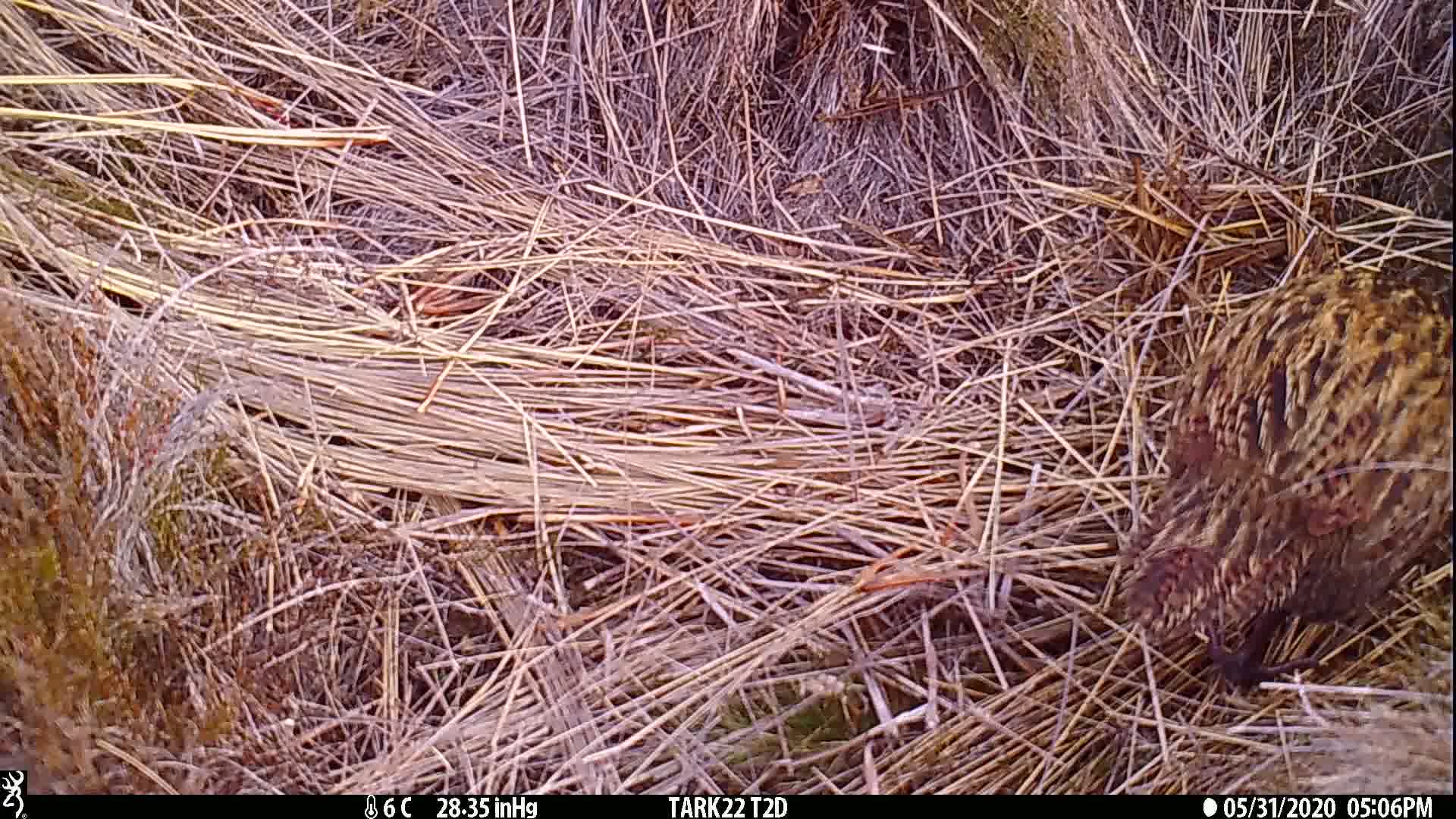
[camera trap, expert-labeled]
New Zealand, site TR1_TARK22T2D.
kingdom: Animalia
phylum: Chordata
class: Aves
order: Gruiformes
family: Rallidae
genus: Gallirallus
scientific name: Gallirallus australis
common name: weka